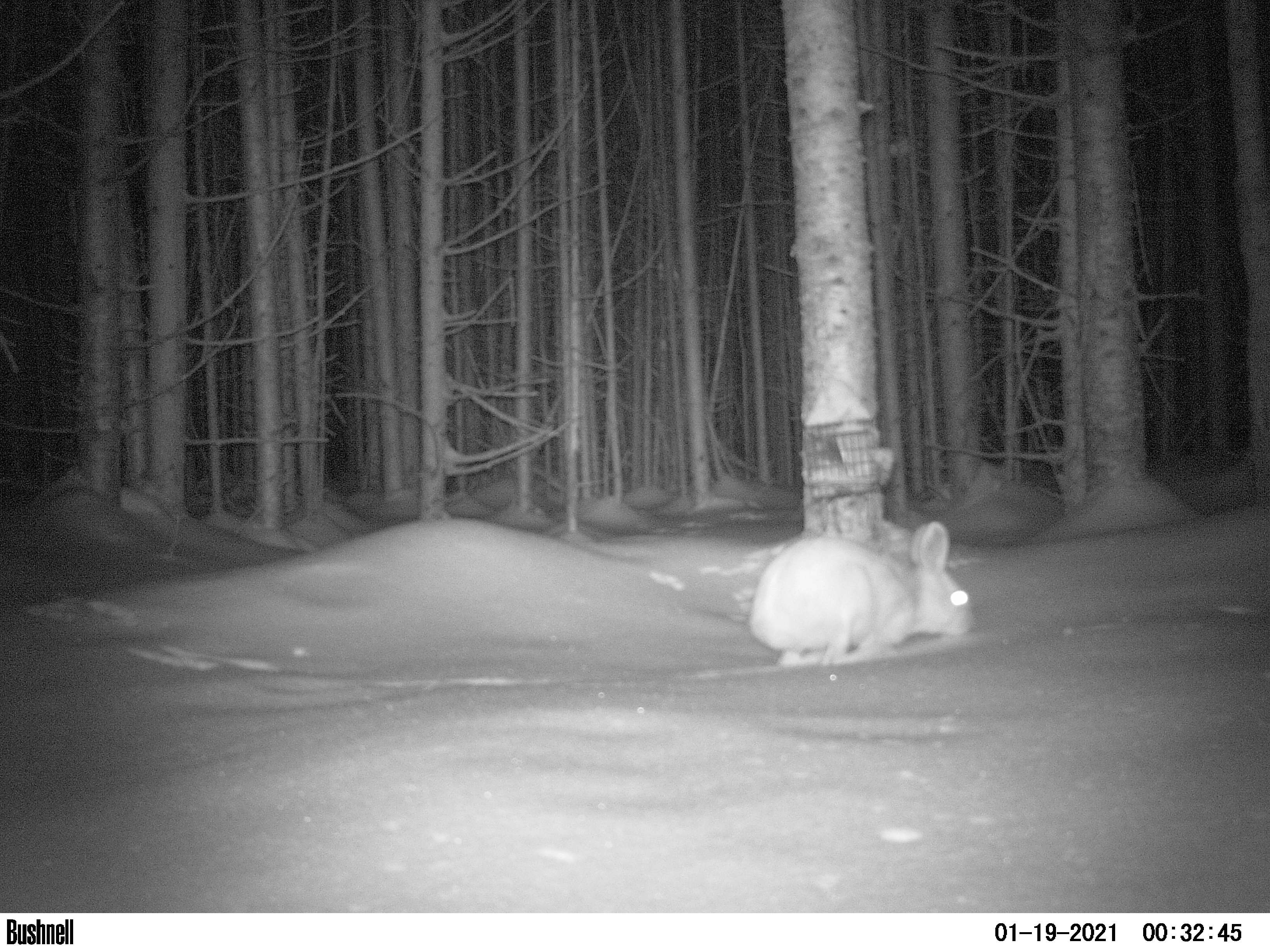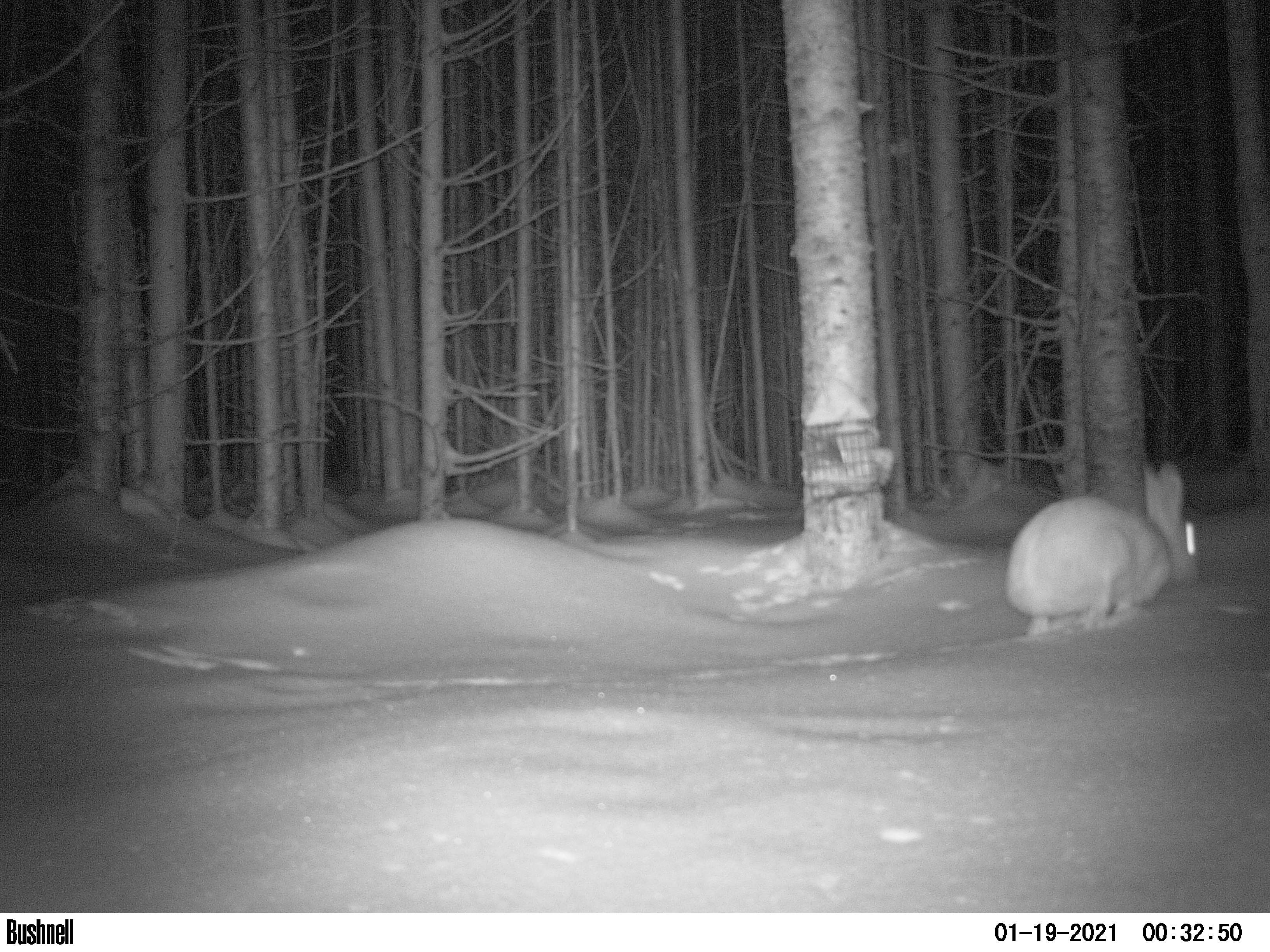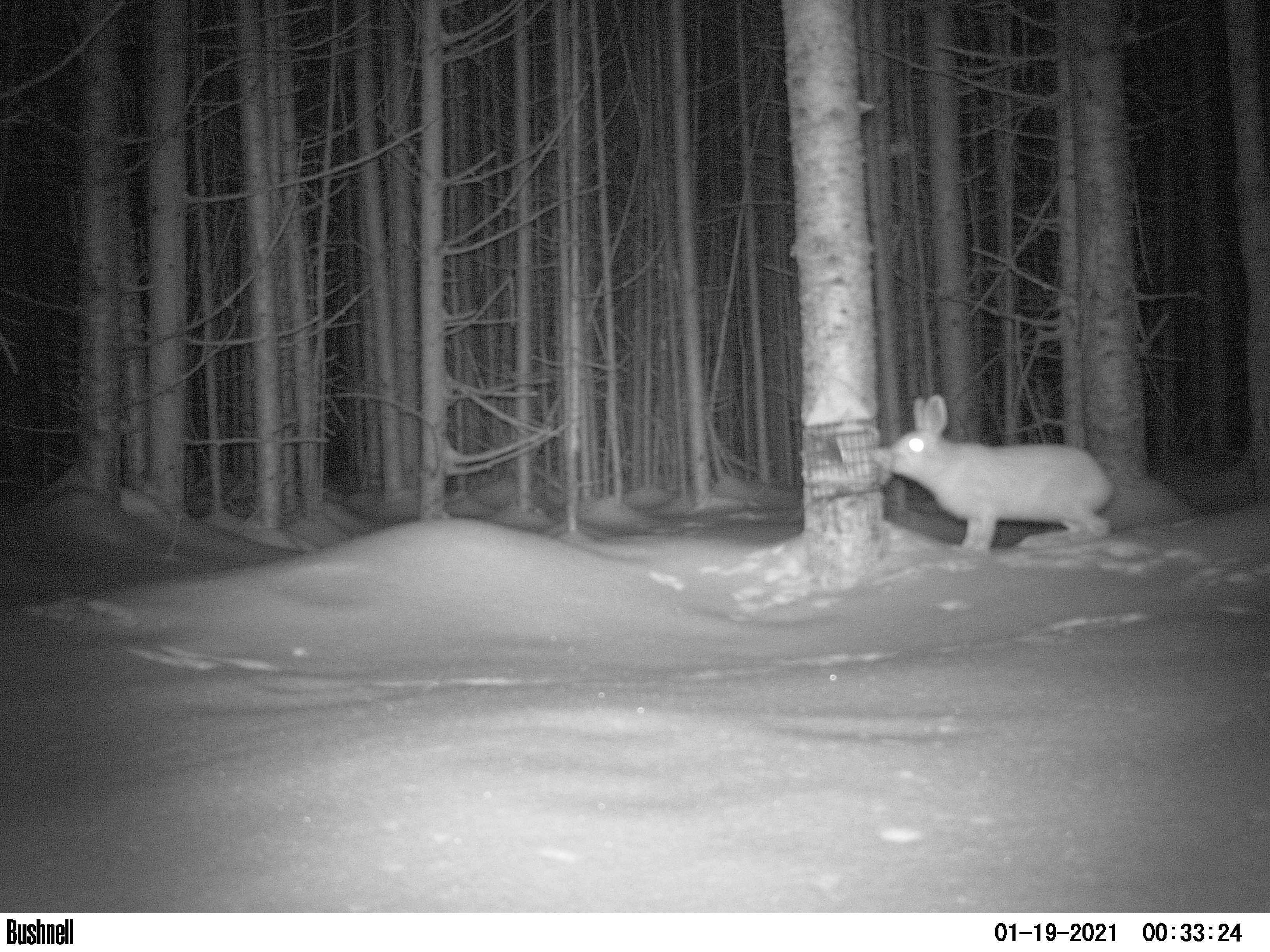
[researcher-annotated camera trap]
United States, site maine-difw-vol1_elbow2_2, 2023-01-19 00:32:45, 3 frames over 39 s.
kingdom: Animalia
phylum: Chordata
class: Mammalia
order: Lagomorpha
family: Leporidae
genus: Lepus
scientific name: Lepus americanus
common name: snowshoe hare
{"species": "snowshoe hare (Lepus americanus)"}